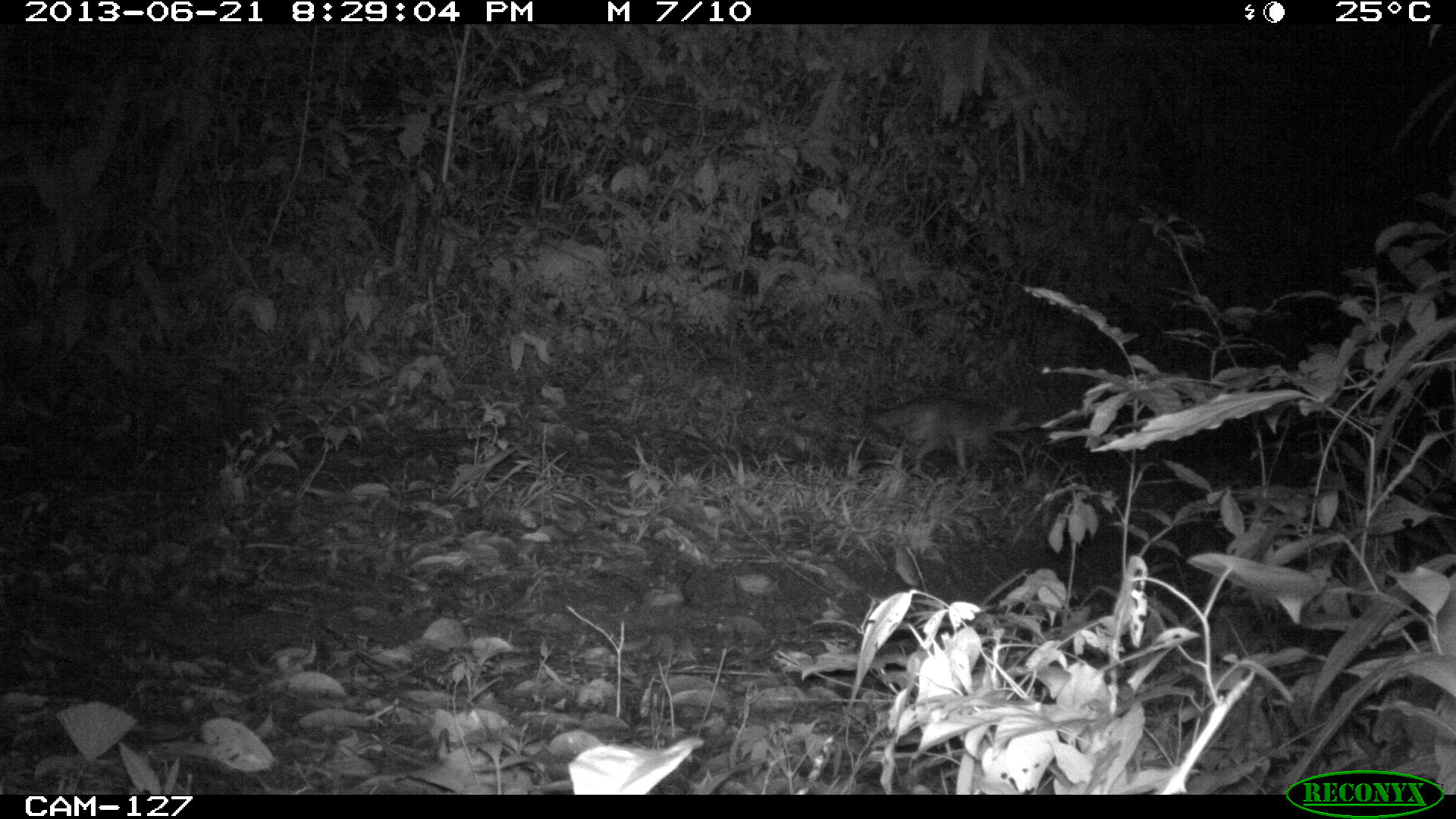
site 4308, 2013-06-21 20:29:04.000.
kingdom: Animalia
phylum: Chordata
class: Mammalia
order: Carnivora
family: Canidae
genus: Urocyon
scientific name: Urocyon cinereoargenteus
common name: gray fox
Urocyon cinereoargenteus (gray fox), count 1.